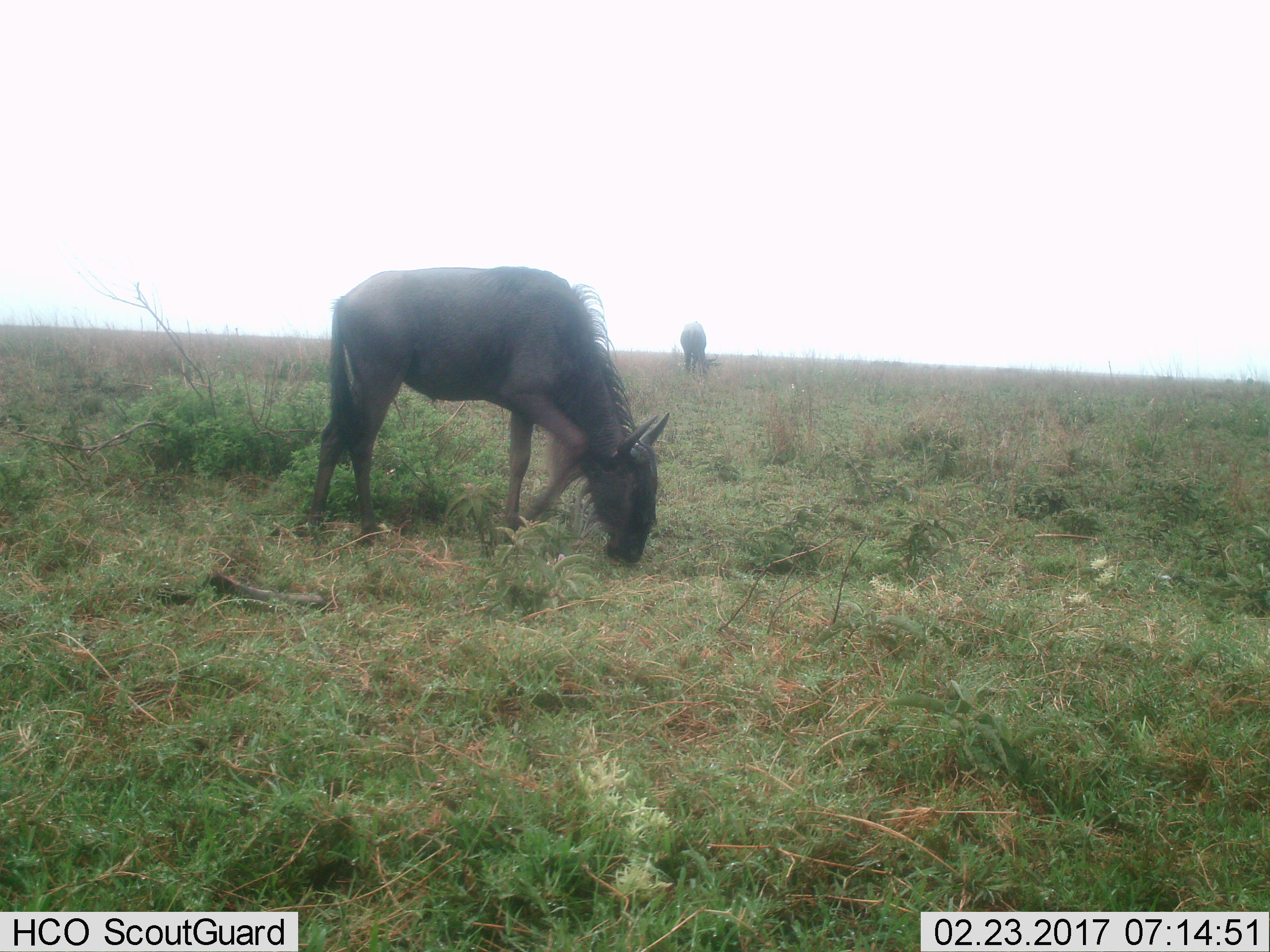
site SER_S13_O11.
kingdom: Animalia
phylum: Chordata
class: Mammalia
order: Artiodactyla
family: Bovidae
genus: Connochaetes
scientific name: Connochaetes taurinus taurinus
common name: blue wildebeest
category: wildebeestblue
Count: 2.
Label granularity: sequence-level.